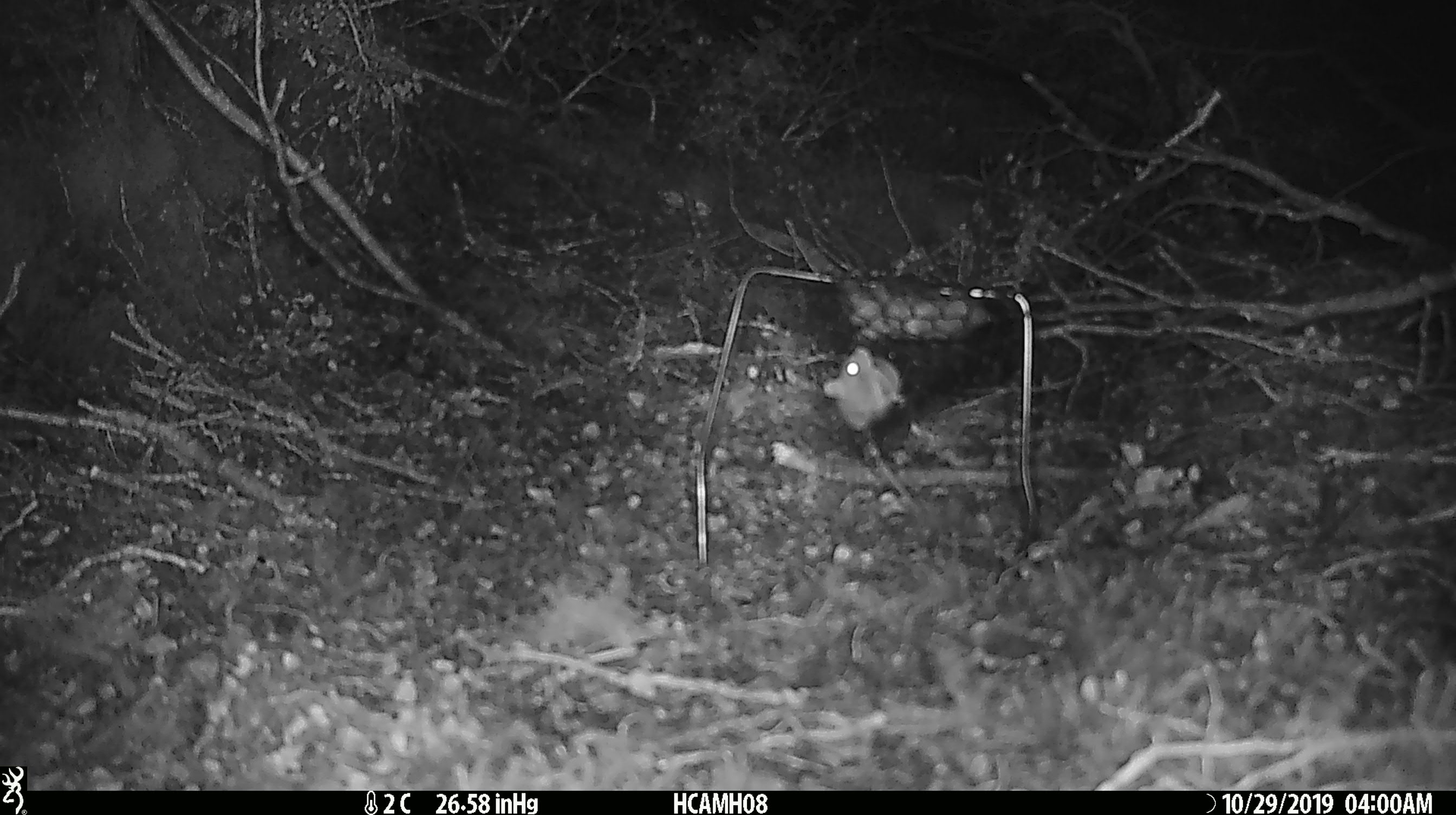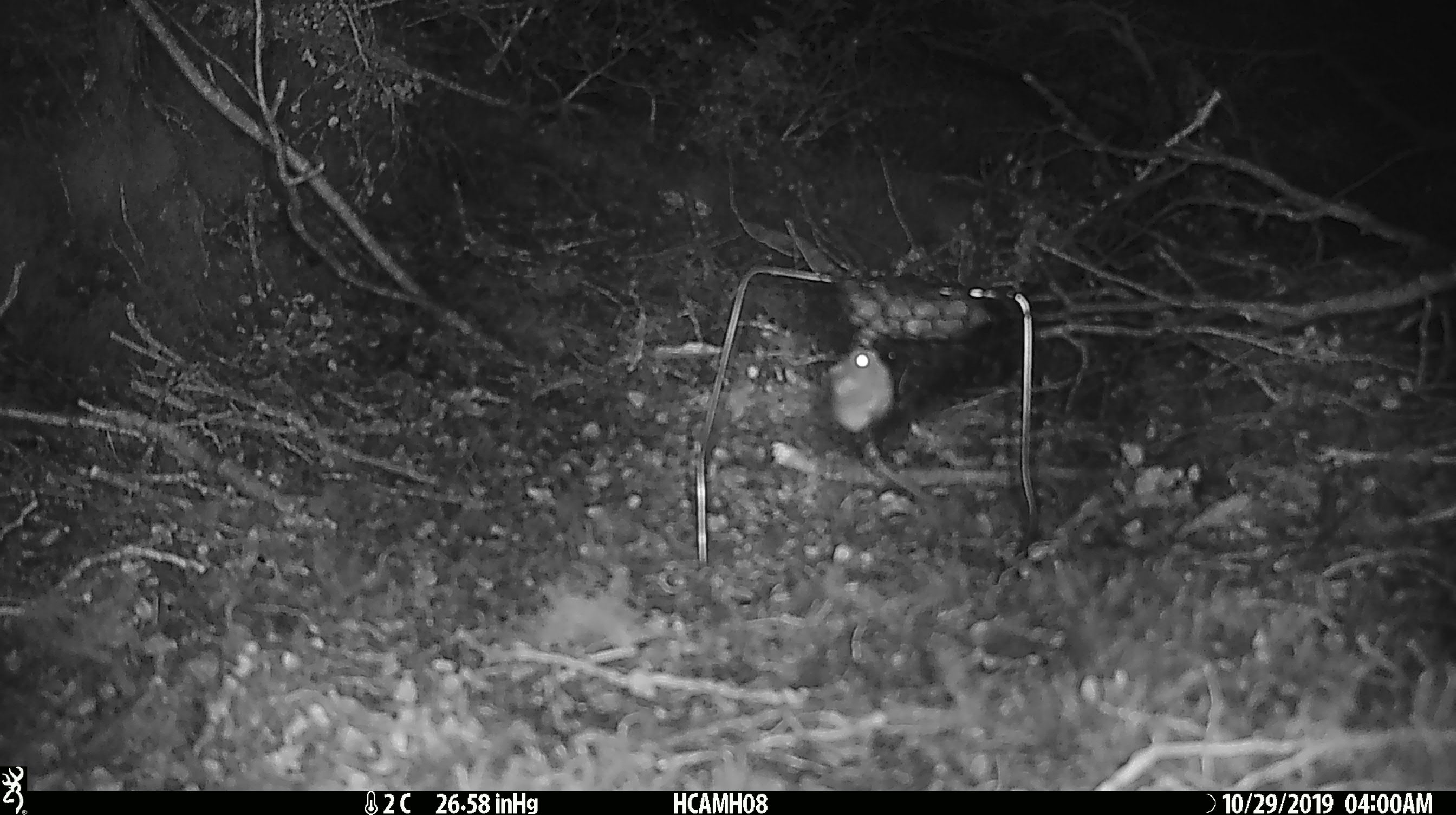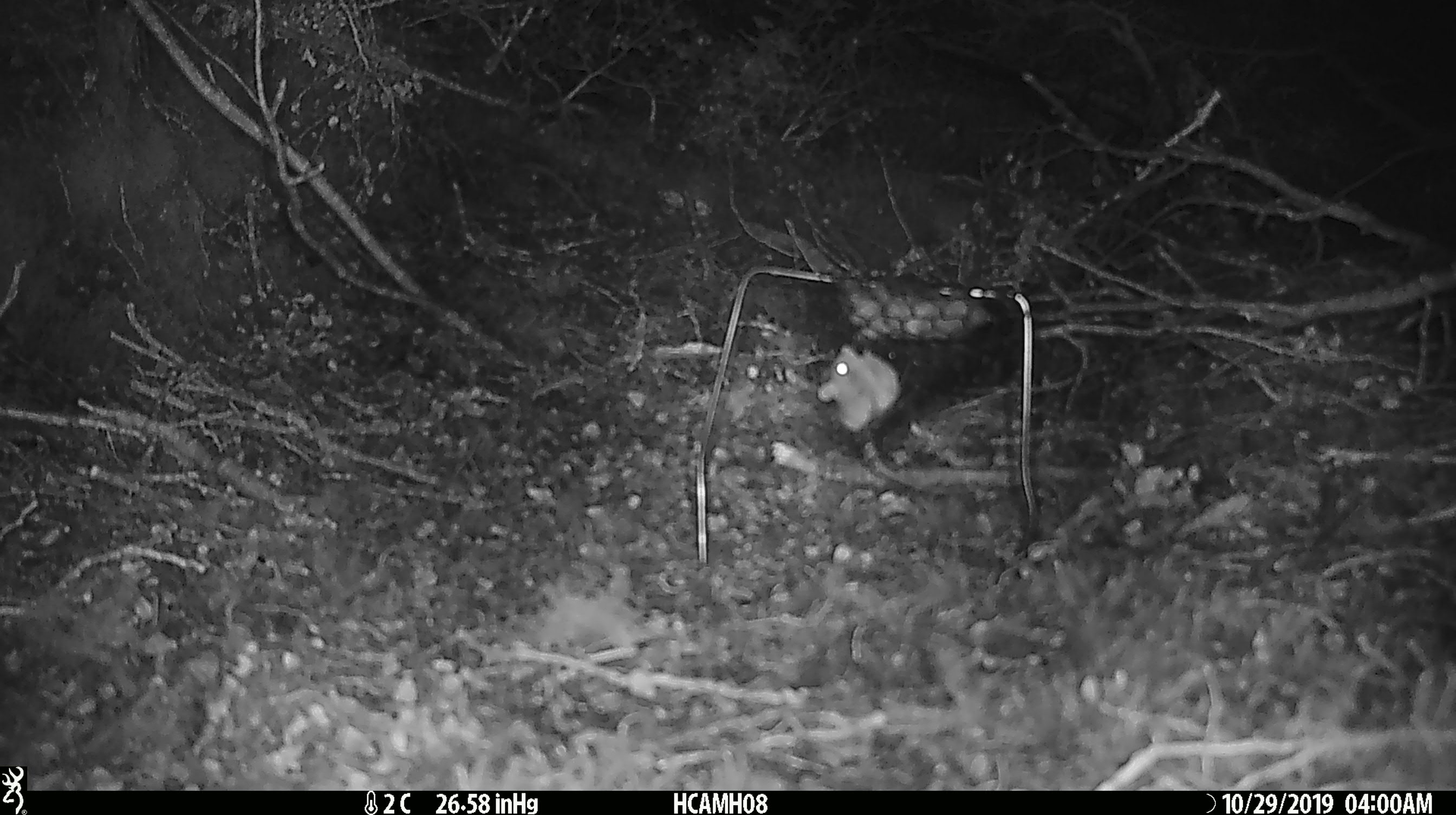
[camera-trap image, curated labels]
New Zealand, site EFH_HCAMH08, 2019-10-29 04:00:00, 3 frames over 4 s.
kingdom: Animalia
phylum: Chordata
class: Mammalia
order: Rodentia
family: Muridae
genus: Mus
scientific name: Mus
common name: mouse